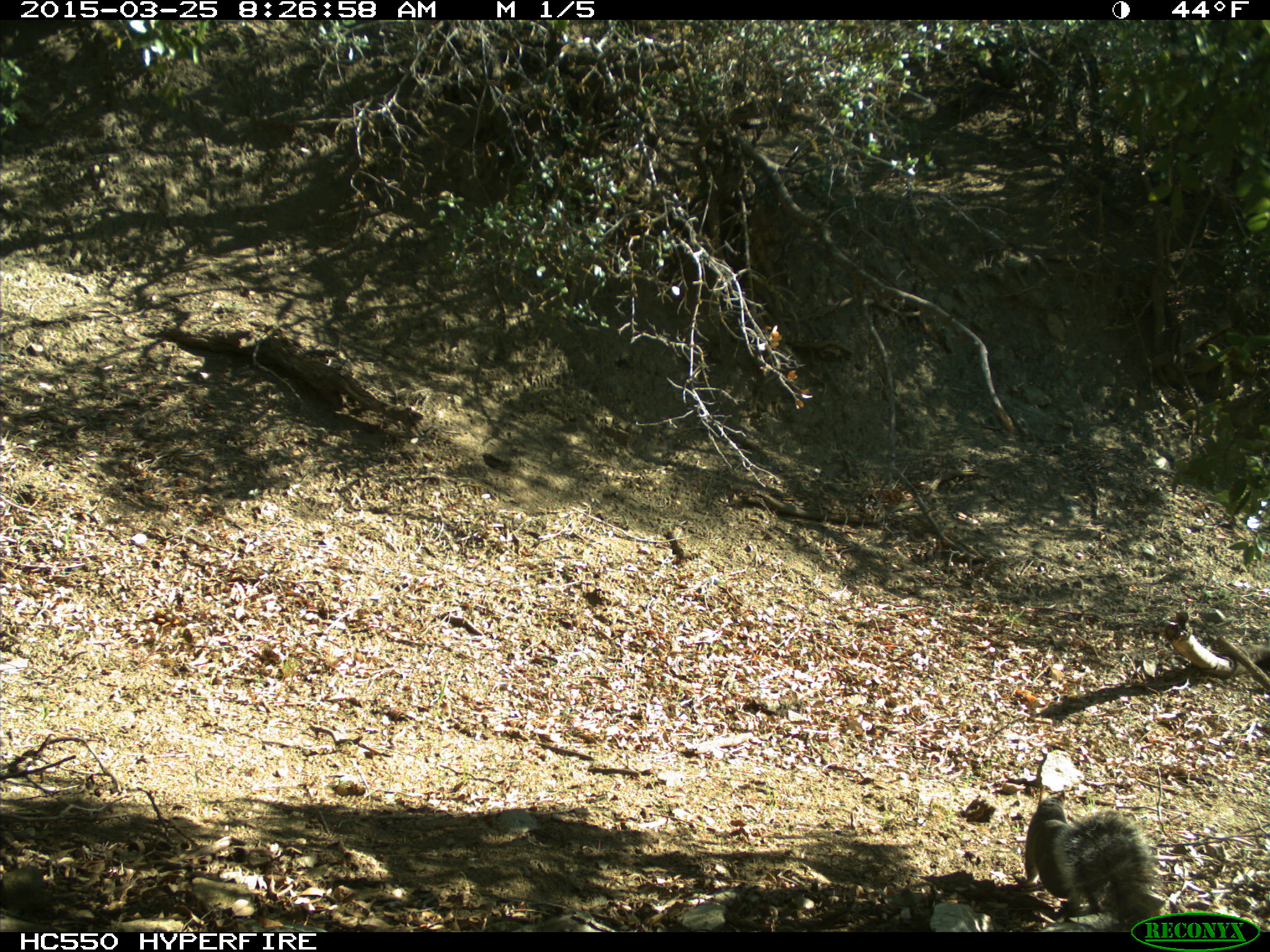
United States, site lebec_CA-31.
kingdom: Animalia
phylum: Chordata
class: Mammalia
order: Rodentia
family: Sciuridae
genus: Sciurus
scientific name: Sciurus carolinensis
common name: eastern gray squirrel